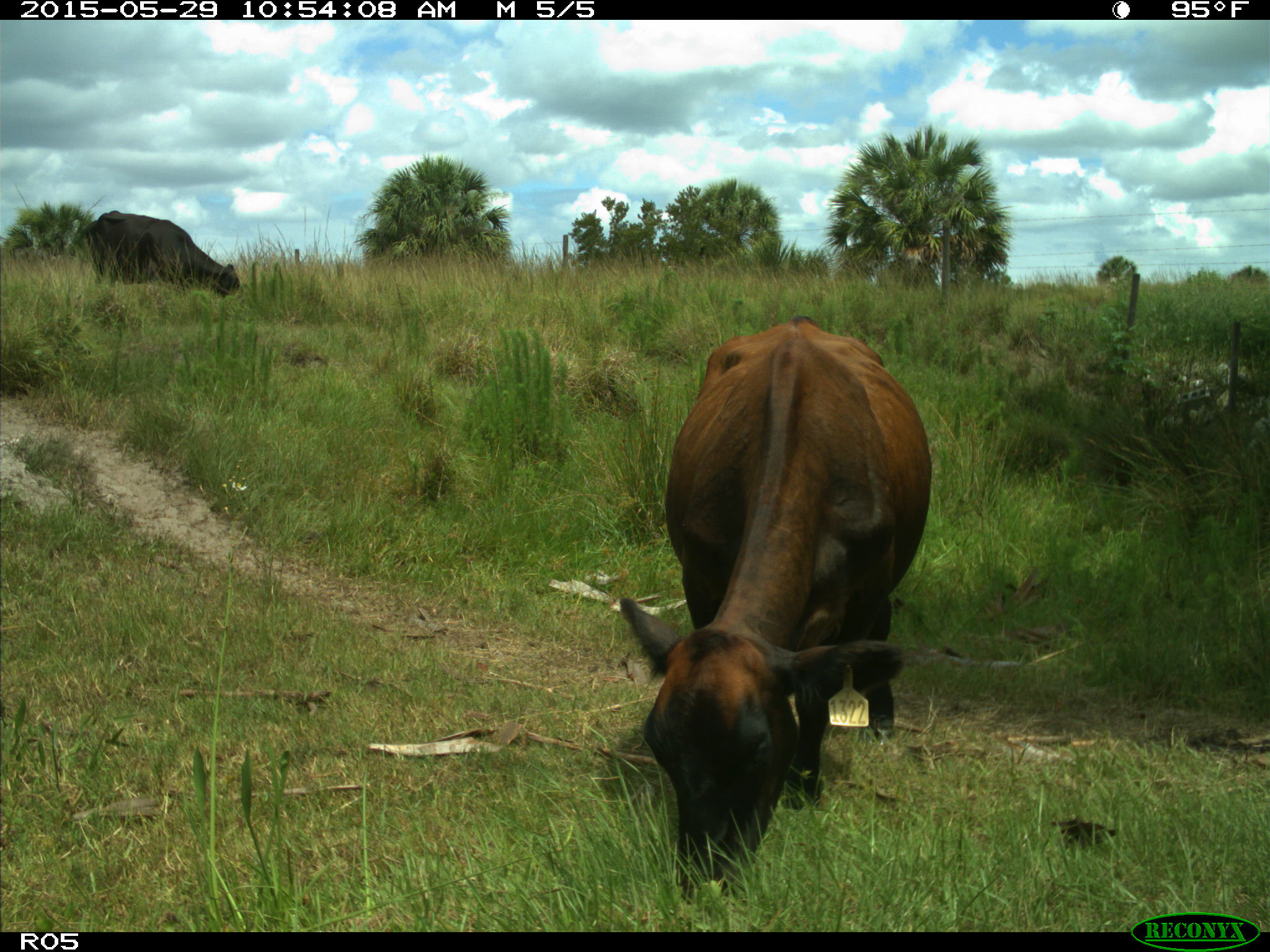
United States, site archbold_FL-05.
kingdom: Animalia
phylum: Chordata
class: Mammalia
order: Artiodactyla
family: Bovidae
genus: Bos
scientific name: Bos taurus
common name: domestic cow